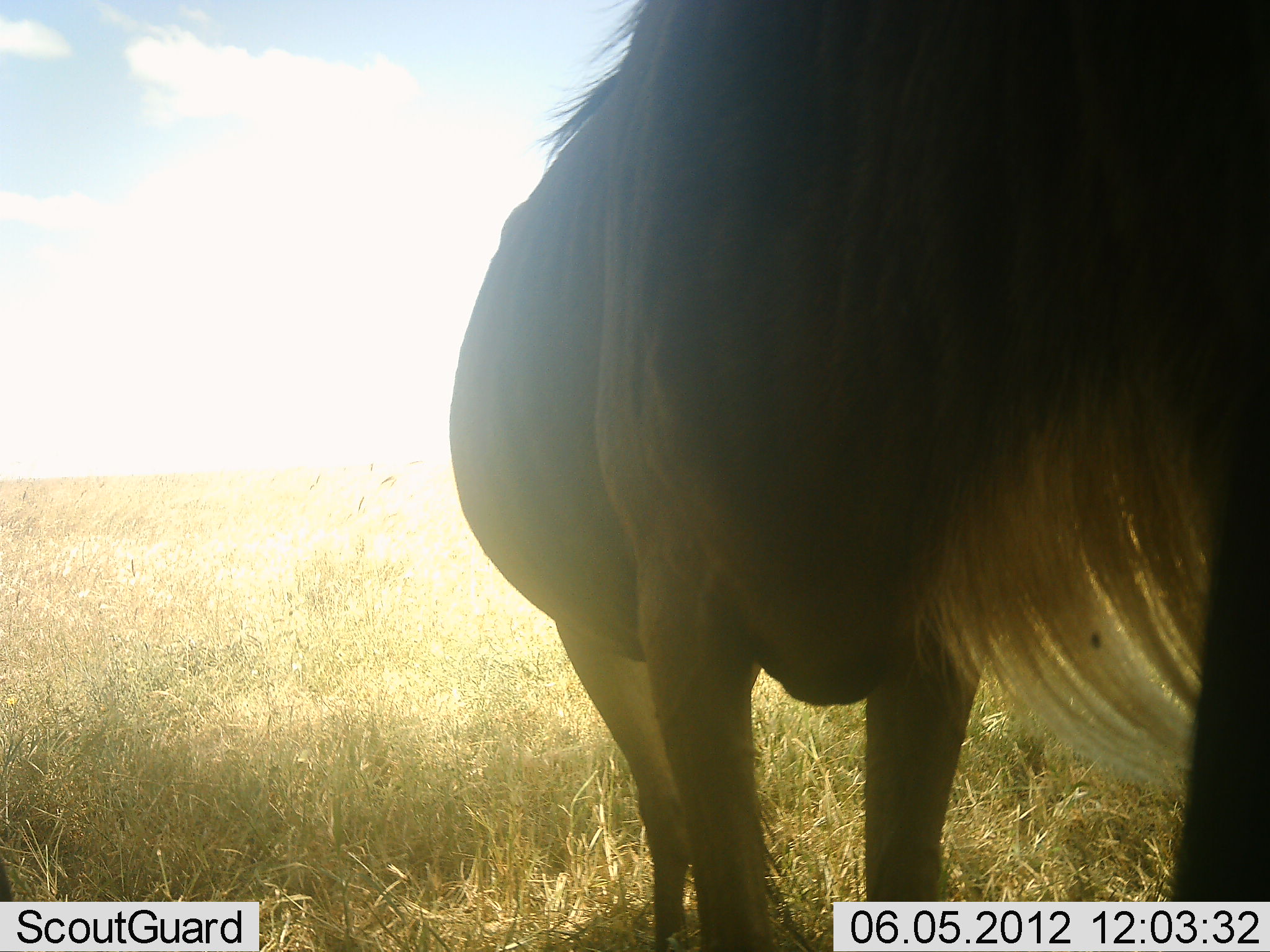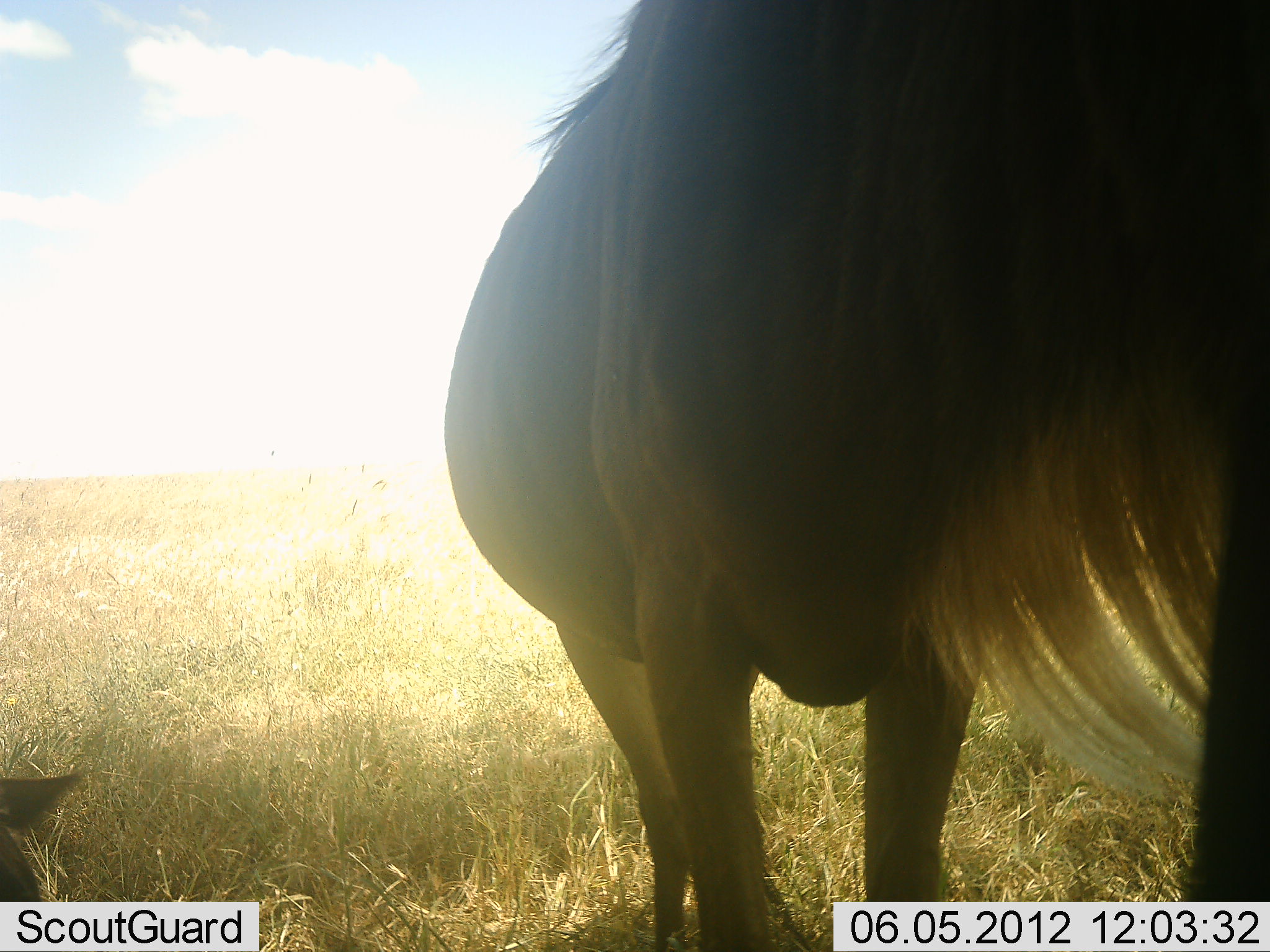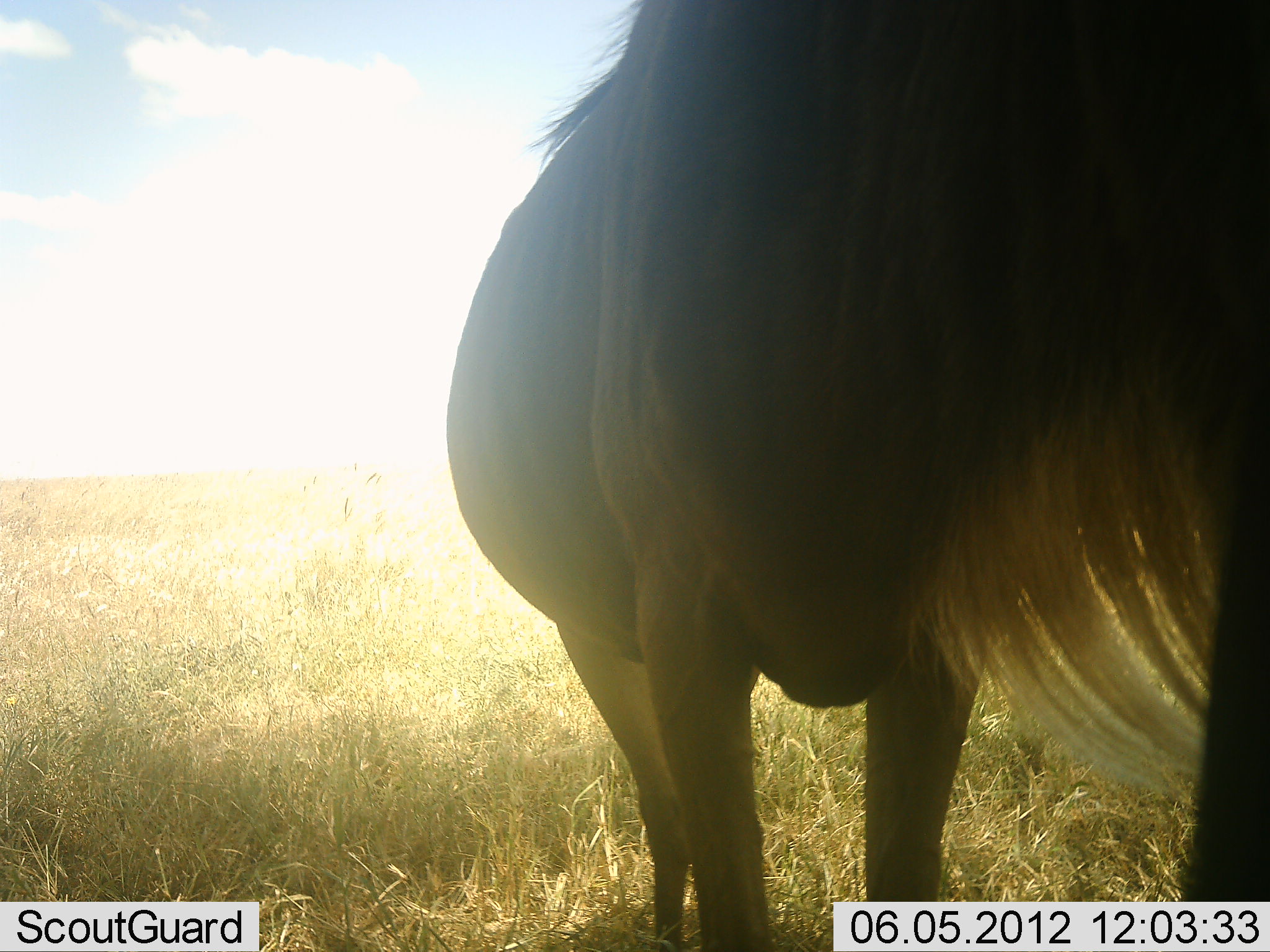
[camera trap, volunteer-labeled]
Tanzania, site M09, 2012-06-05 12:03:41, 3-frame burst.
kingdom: Animalia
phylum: Chordata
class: Mammalia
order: Artiodactyla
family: Bovidae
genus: Connochaetes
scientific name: Connochaetes taurinus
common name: blue wildebeest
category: wildebeest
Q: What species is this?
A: Wildebeest (blue wildebeest) (Connochaetes taurinus).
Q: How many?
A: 2.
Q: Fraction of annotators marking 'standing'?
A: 90%.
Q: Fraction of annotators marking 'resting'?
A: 50%.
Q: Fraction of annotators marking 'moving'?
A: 0%.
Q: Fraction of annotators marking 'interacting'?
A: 0%.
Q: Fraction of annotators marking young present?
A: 0%.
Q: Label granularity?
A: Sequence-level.